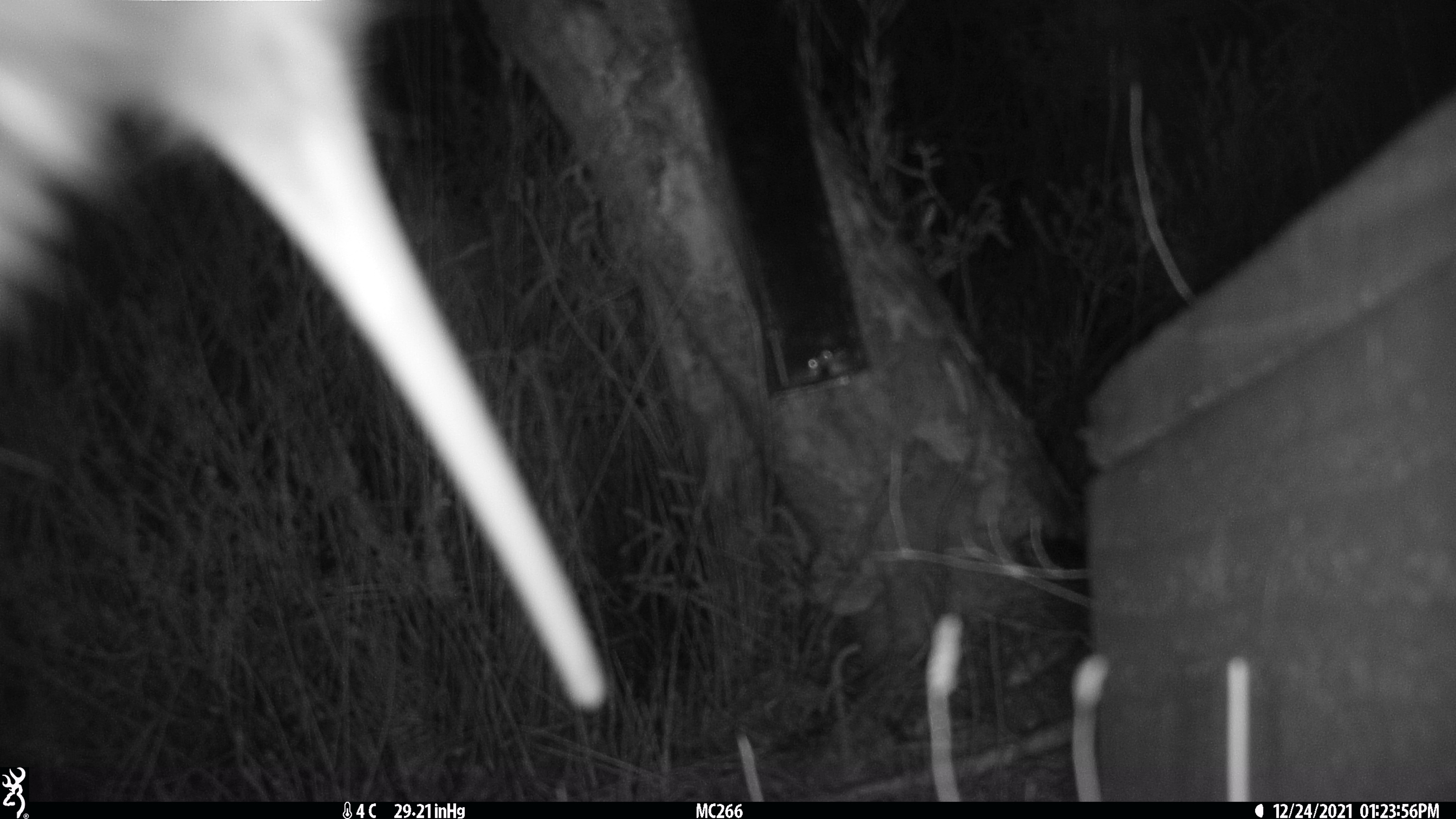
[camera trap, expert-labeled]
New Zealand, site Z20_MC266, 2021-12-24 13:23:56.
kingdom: Animalia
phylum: Chordata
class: Aves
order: Apterygiformes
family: Apterygidae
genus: Apteryx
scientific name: Apteryx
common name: kiwi